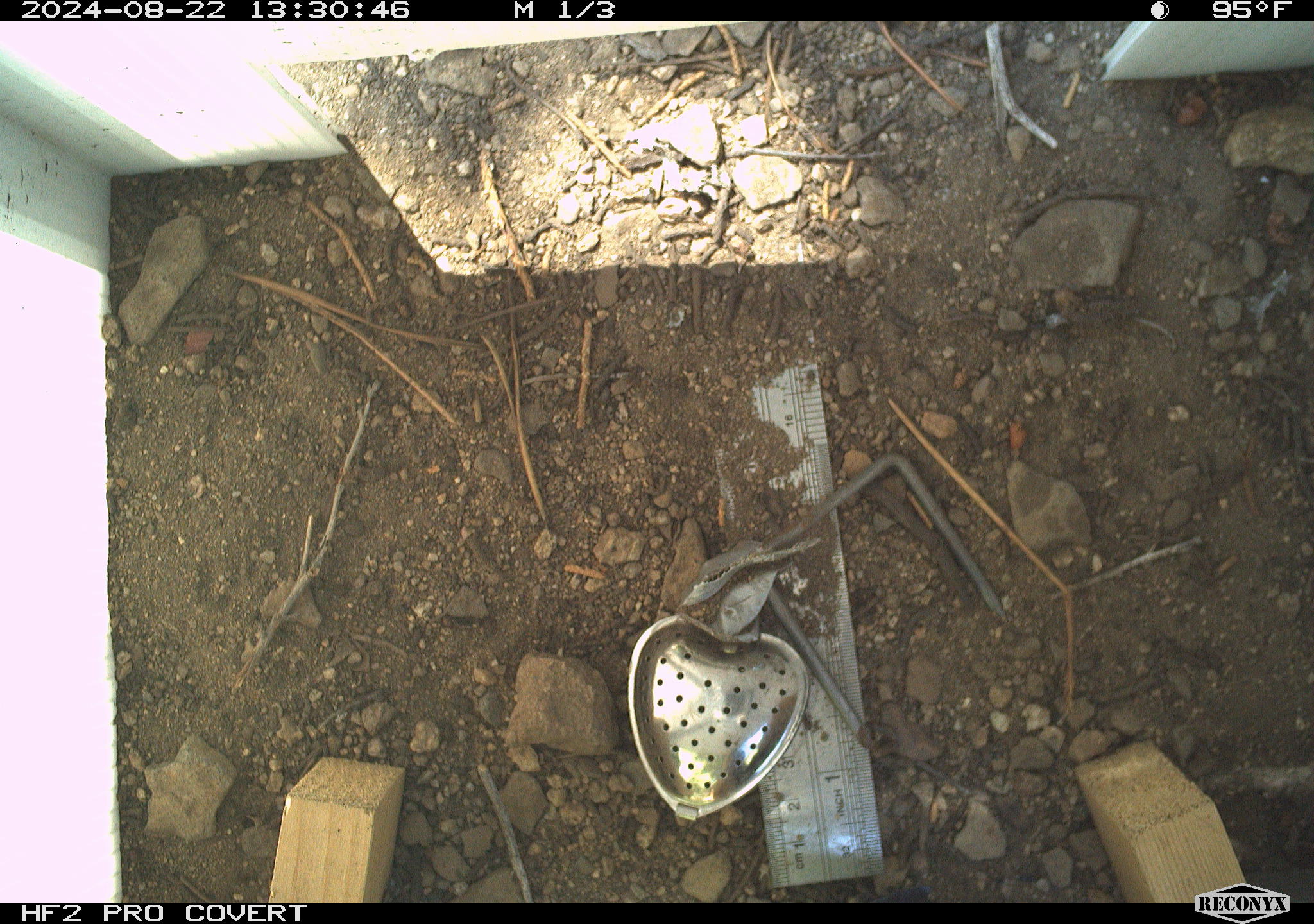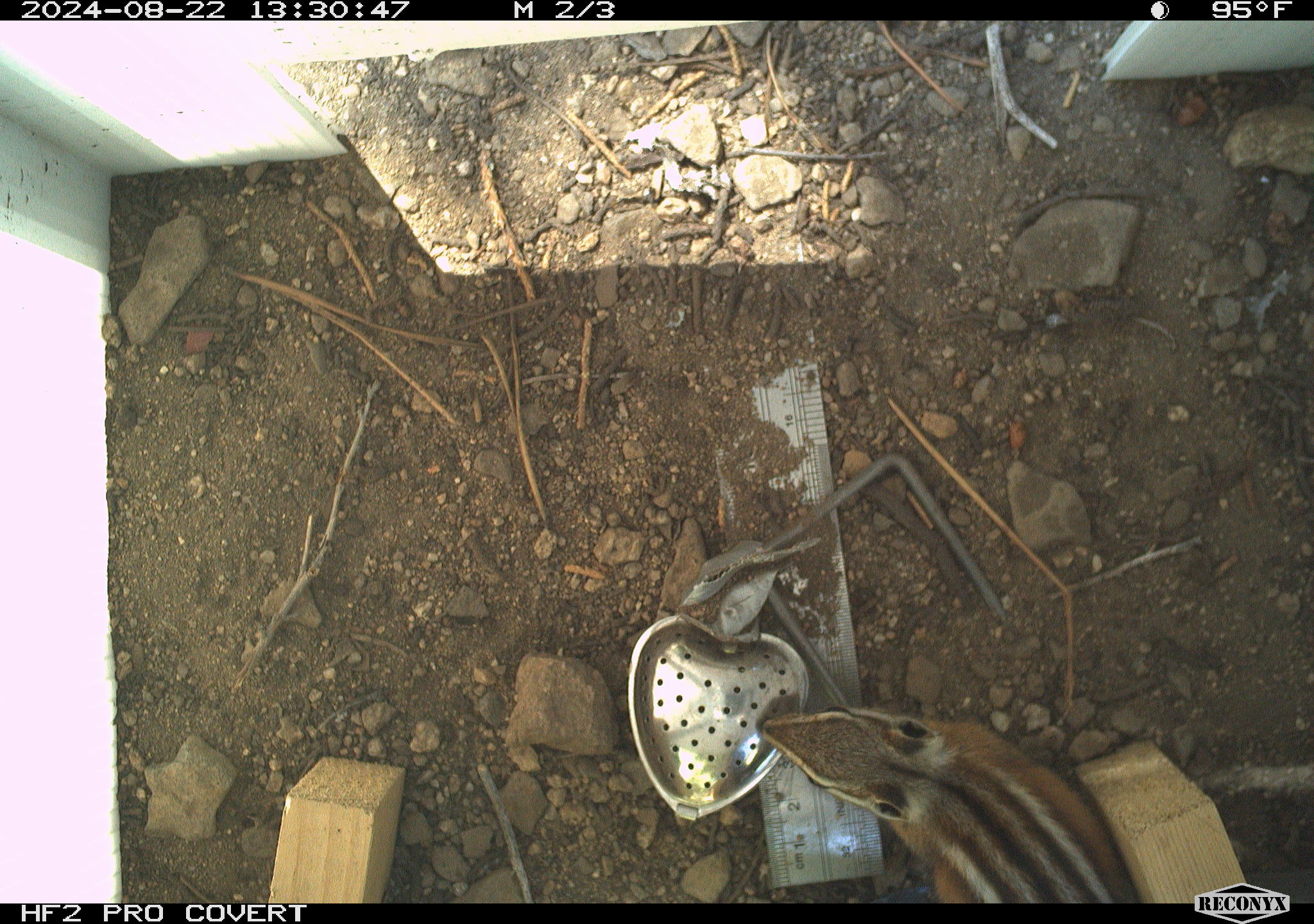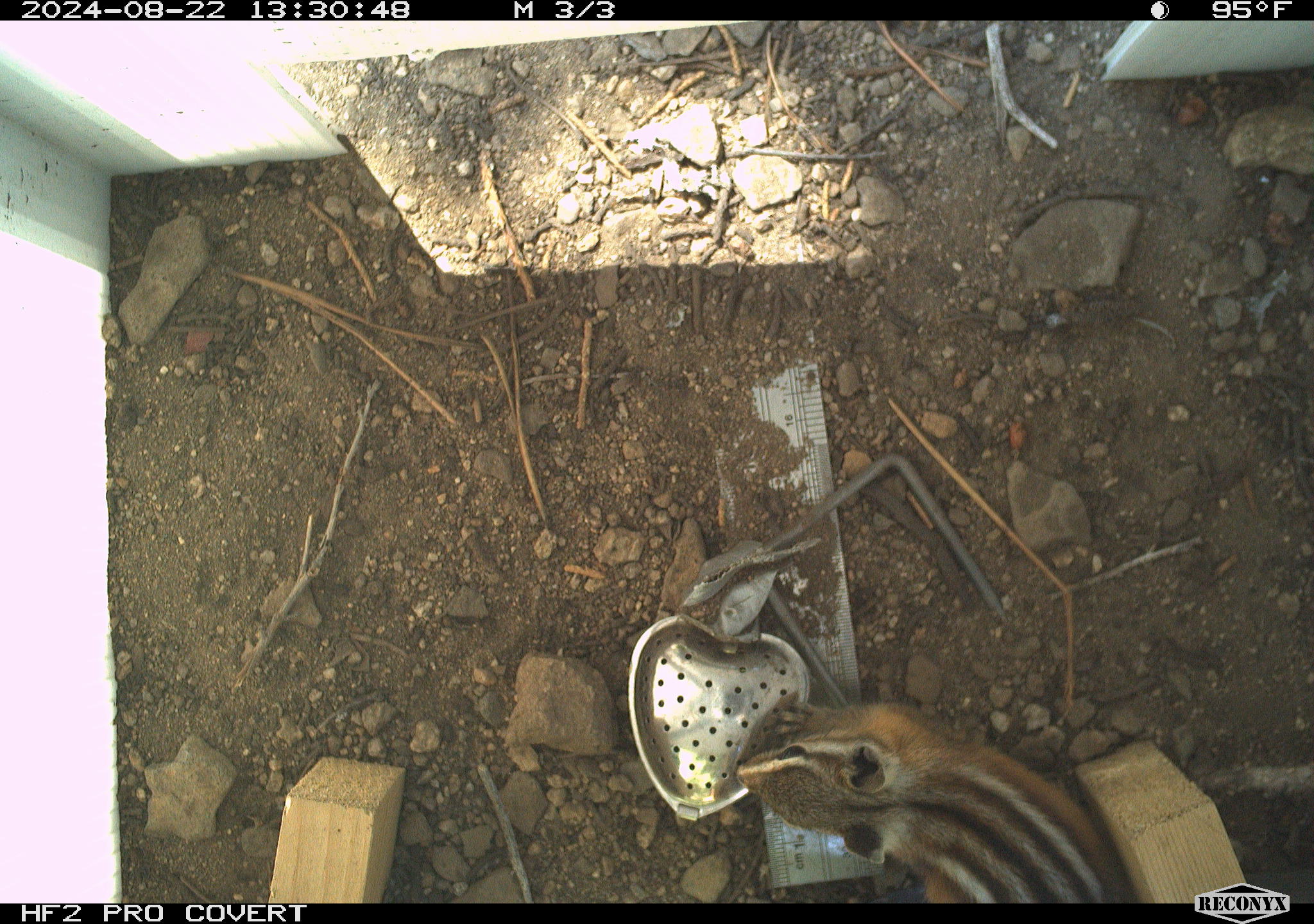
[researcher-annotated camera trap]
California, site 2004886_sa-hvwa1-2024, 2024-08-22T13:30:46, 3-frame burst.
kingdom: Animalia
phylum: Chordata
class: Mammalia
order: Rodentia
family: Sciuridae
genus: Neotamias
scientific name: Neotamias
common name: western chipmunks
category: neotamias species